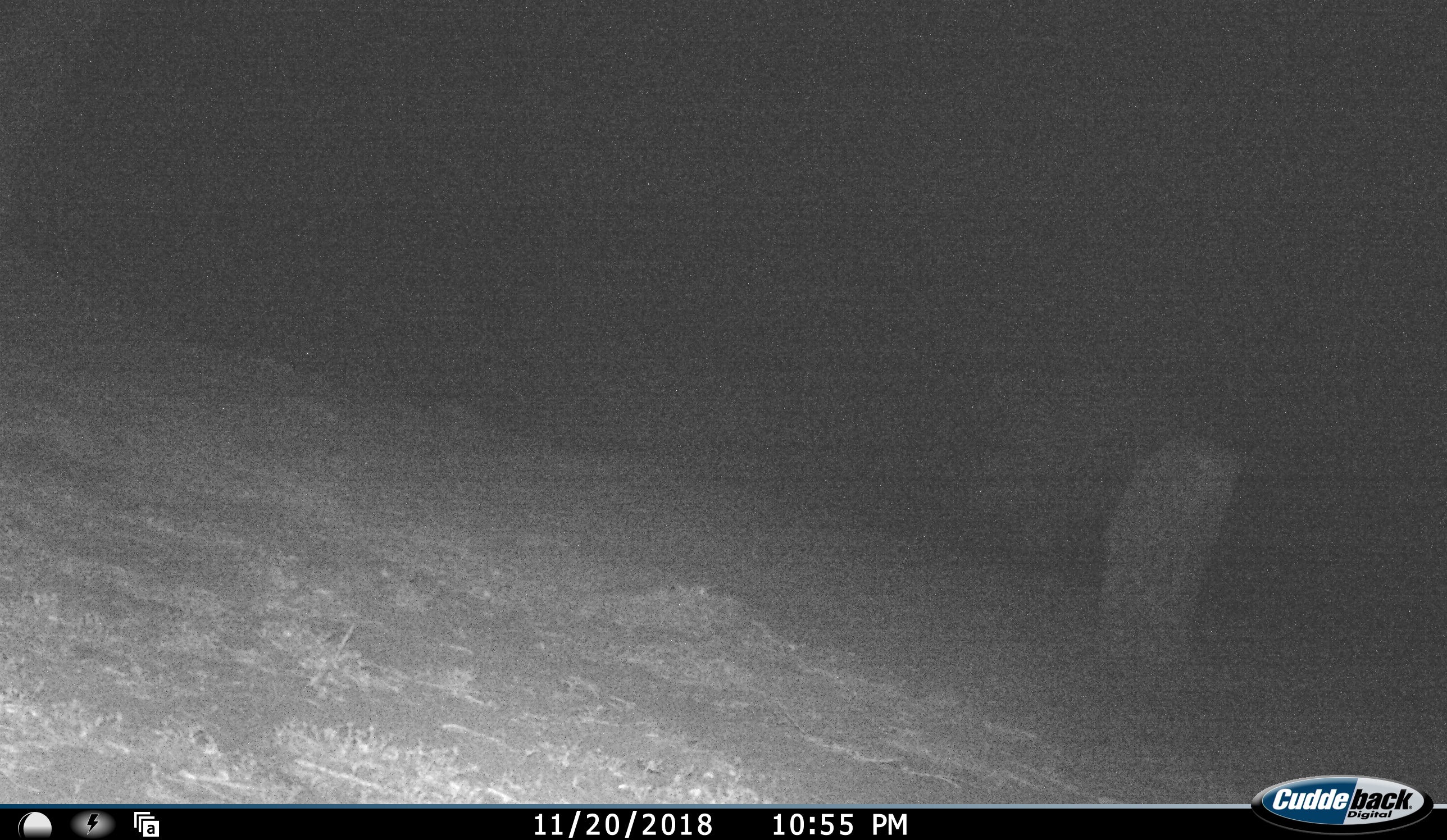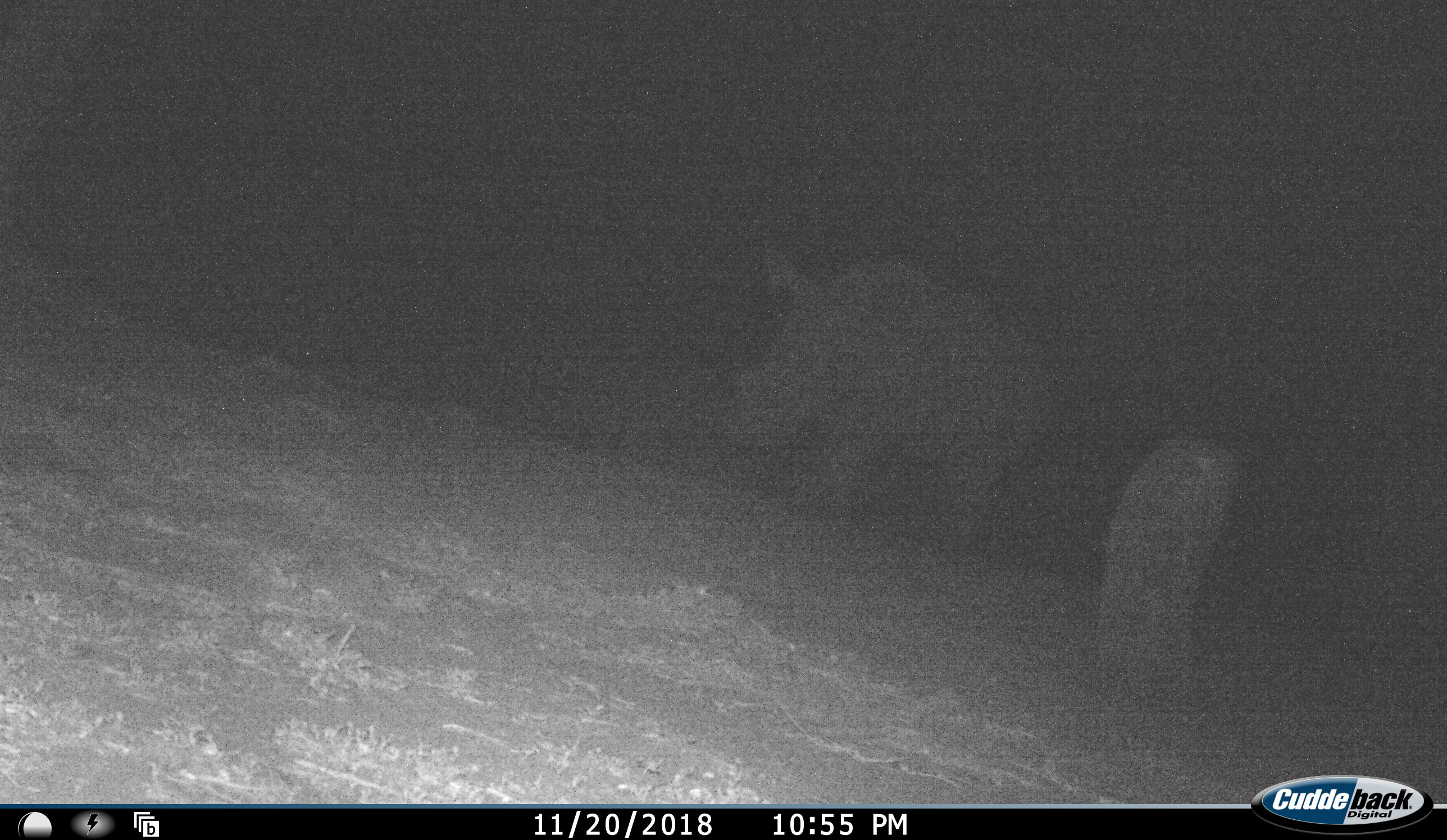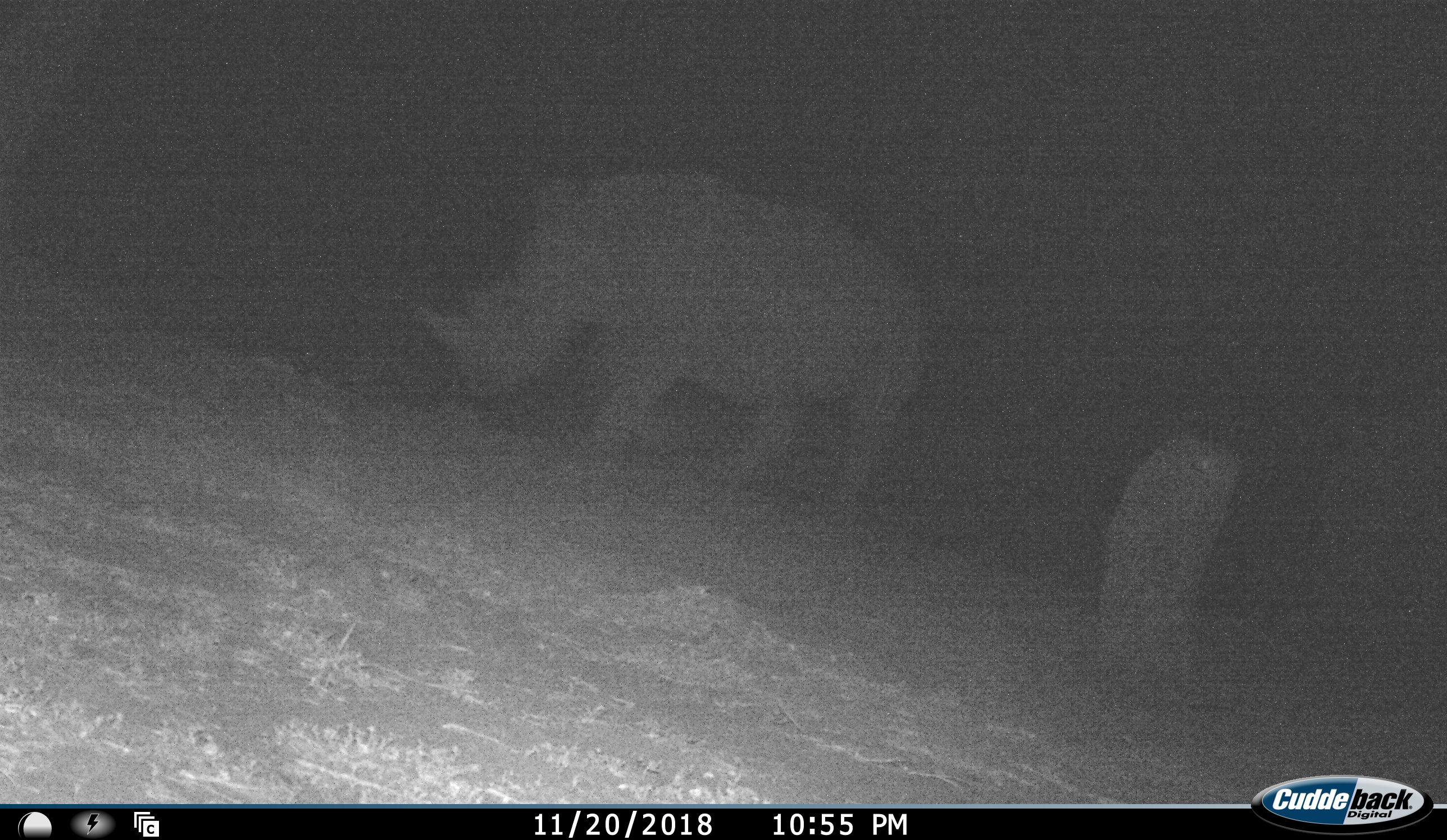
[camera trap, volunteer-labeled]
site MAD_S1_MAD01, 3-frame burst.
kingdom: Animalia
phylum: Chordata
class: Mammalia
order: Perissodactyla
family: Rhinocerotidae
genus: Ceratotherium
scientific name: Ceratotherium simum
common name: white rhinoceros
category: rhinoceroswhite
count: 1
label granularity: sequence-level